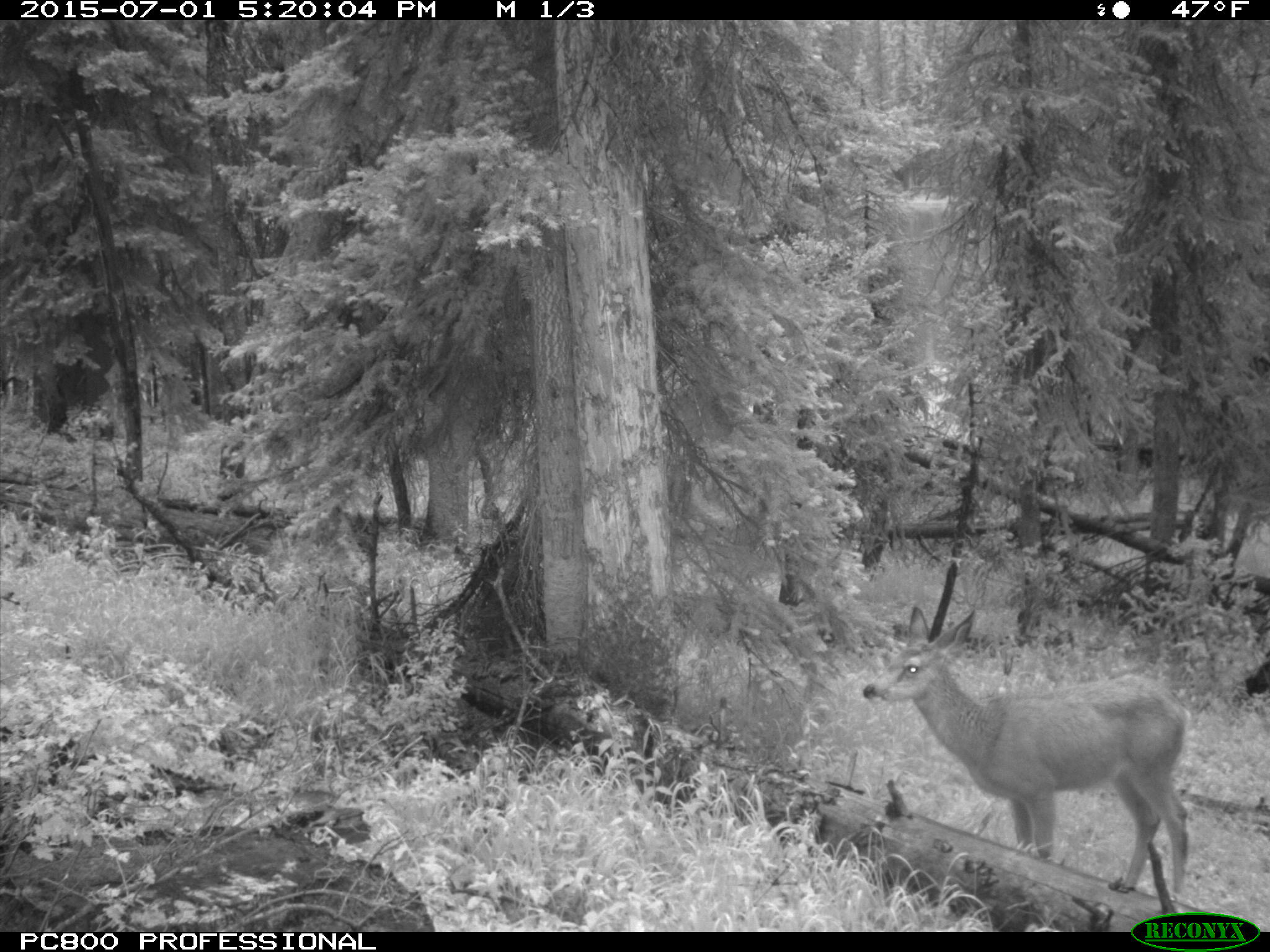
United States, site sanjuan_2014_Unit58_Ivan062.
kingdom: Animalia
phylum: Chordata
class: Mammalia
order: Artiodactyla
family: Cervidae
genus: Odocoileus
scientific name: Odocoileus hemionus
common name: mule deer